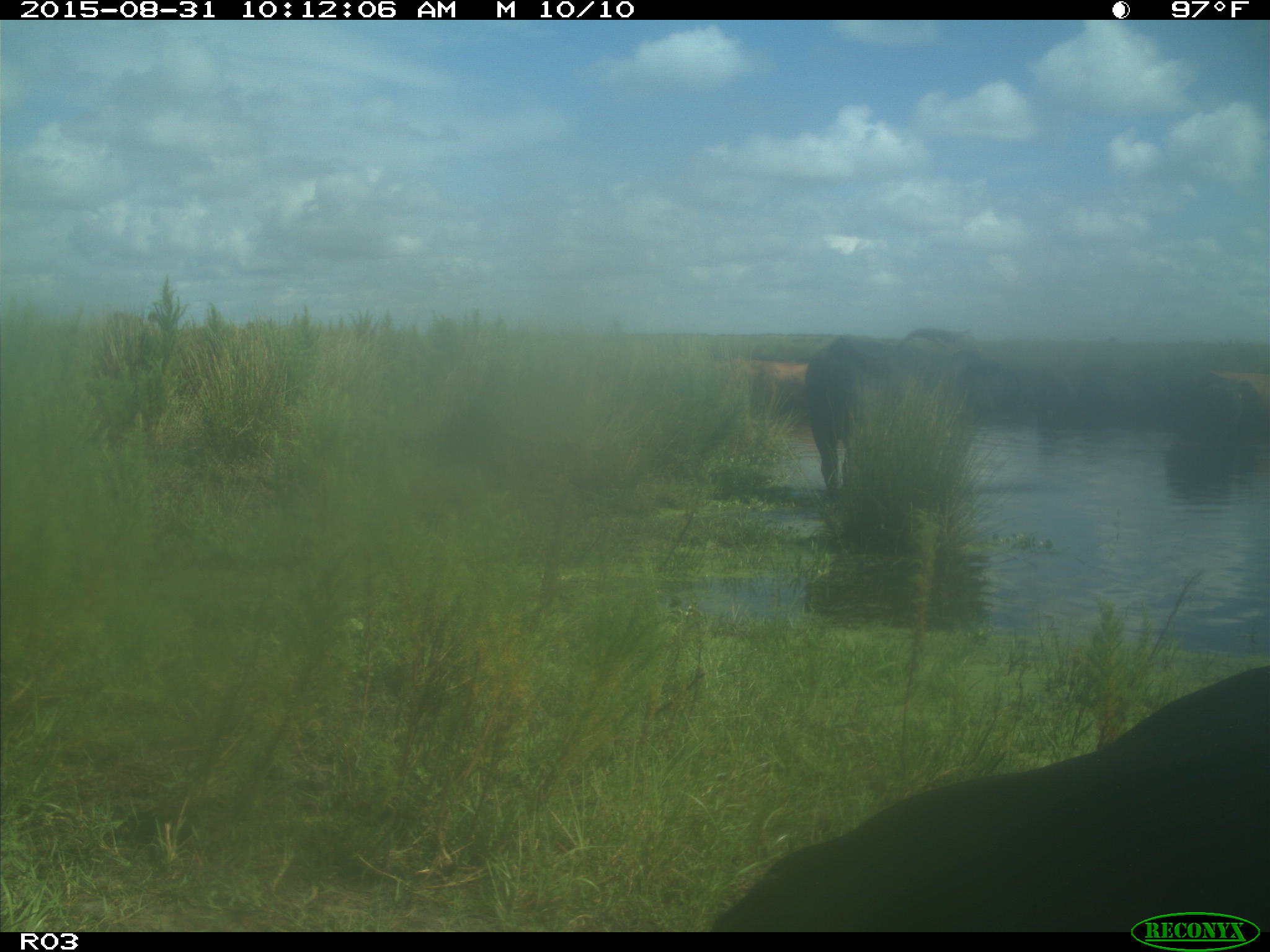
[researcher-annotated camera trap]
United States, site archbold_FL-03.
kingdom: Animalia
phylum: Chordata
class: Mammalia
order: Artiodactyla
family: Bovidae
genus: Bos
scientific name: Bos taurus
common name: domestic cow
Bos taurus (domestic cow).